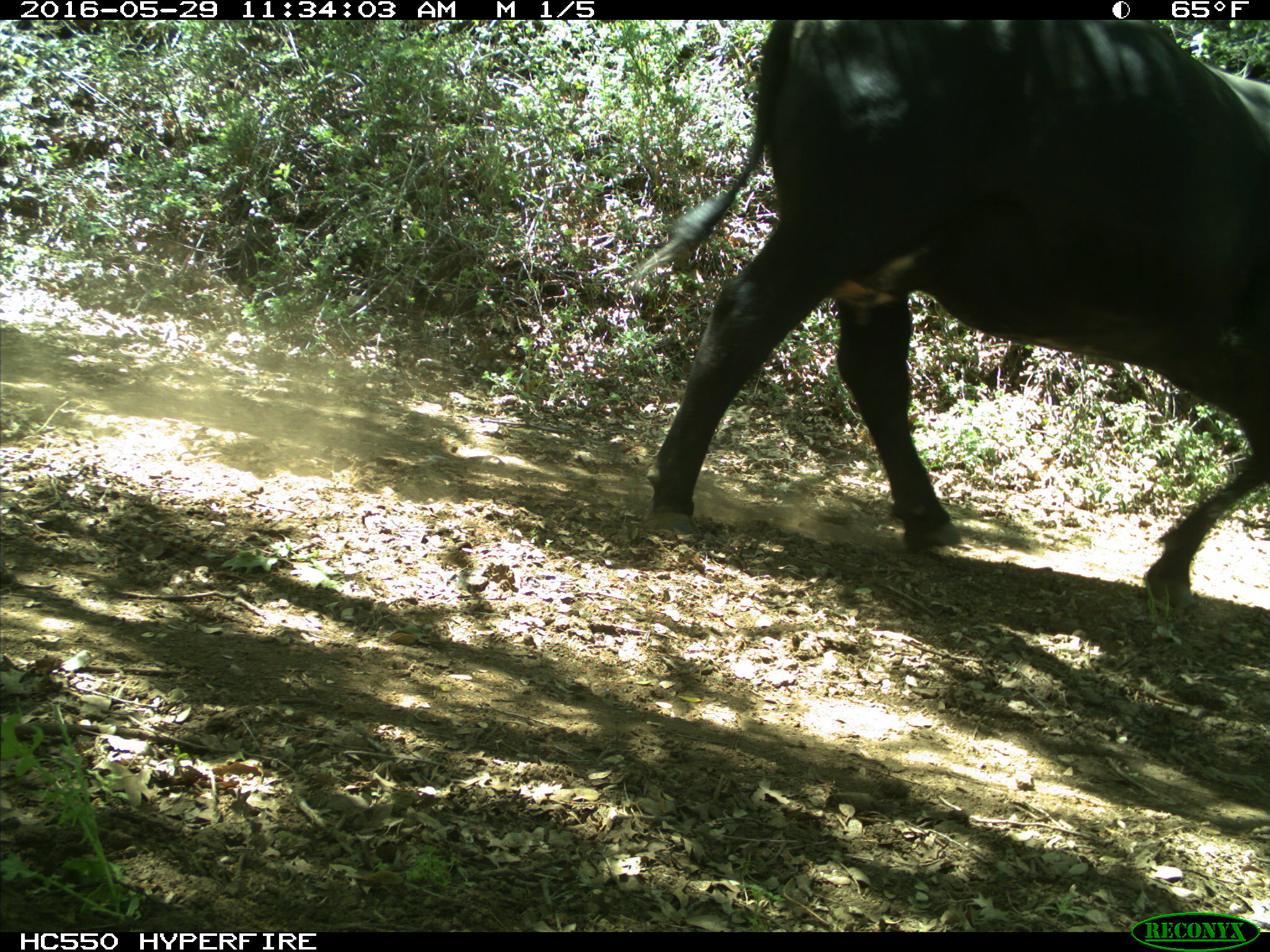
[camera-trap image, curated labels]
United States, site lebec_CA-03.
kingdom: Animalia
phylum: Chordata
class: Mammalia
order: Artiodactyla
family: Bovidae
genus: Bos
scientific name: Bos taurus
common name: domestic cow